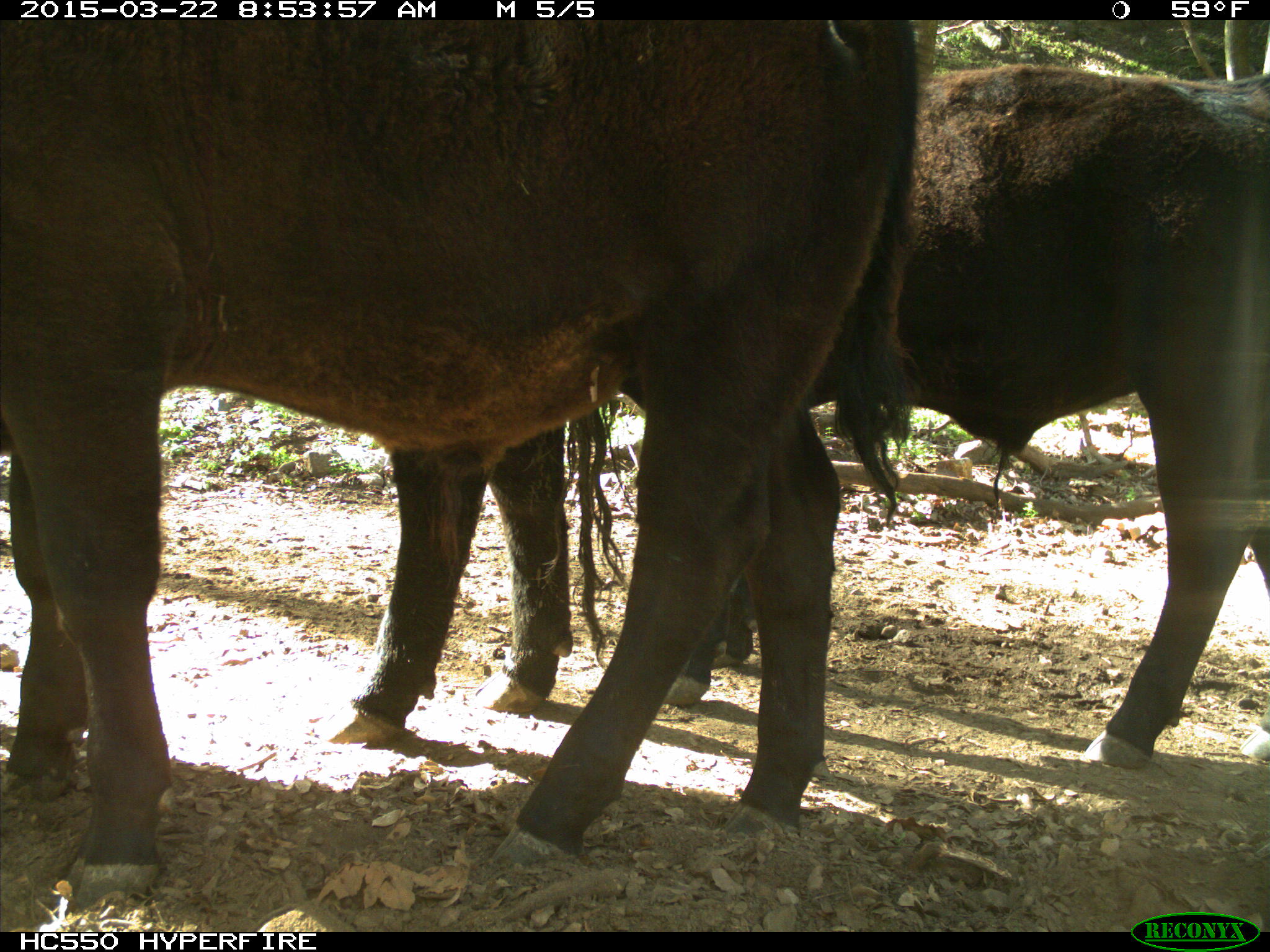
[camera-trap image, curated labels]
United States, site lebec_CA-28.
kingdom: Animalia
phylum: Chordata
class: Mammalia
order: Artiodactyla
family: Bovidae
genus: Bos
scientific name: Bos taurus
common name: domestic cow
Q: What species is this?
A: Bos taurus (domestic cow).